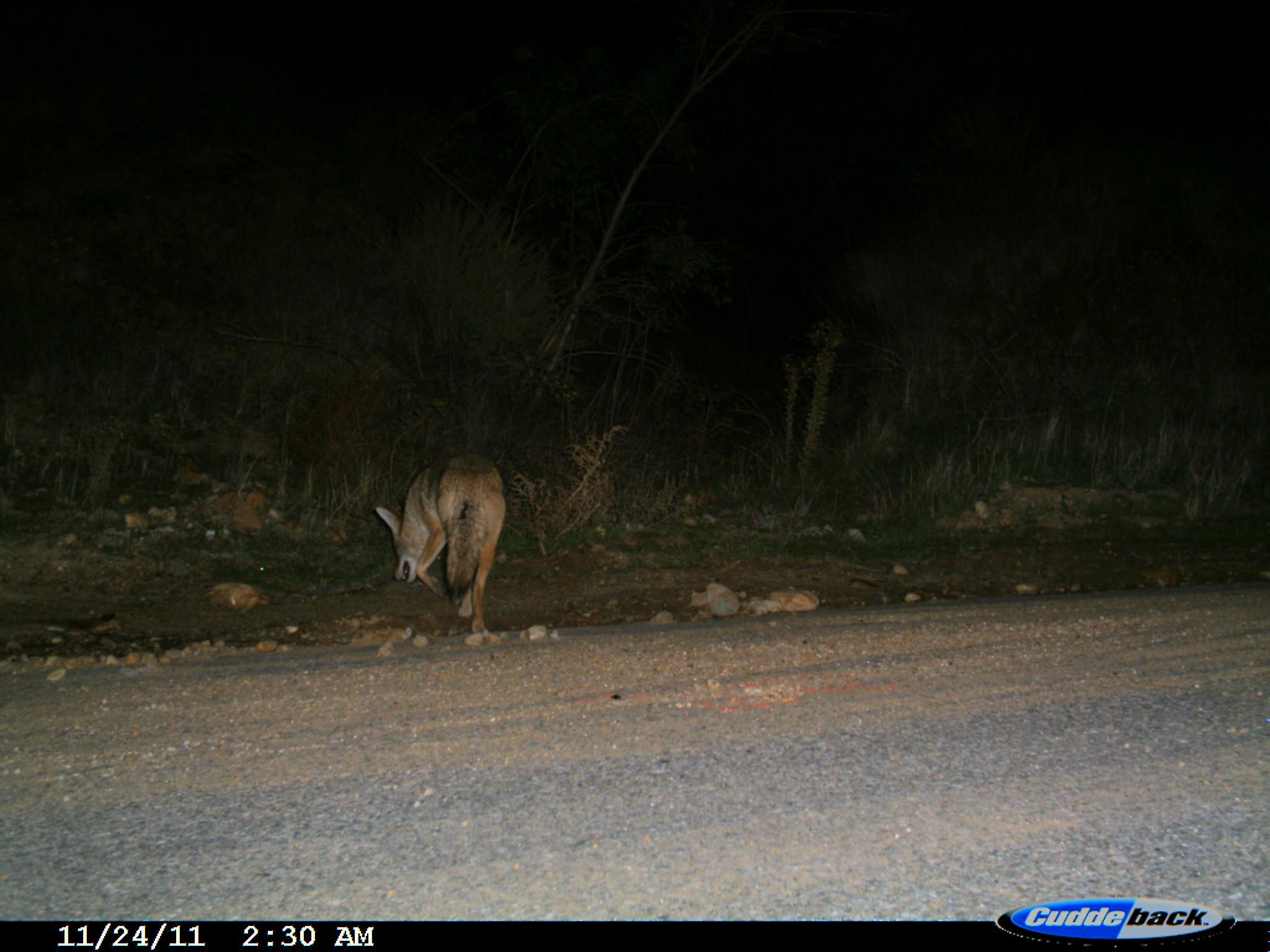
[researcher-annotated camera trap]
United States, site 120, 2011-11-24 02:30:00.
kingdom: Animalia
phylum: Chordata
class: Mammalia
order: Carnivora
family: Canidae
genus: Canis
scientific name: Canis latrans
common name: coyote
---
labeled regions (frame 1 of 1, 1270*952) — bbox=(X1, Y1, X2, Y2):
coyote: bbox=(370, 443, 513, 643)